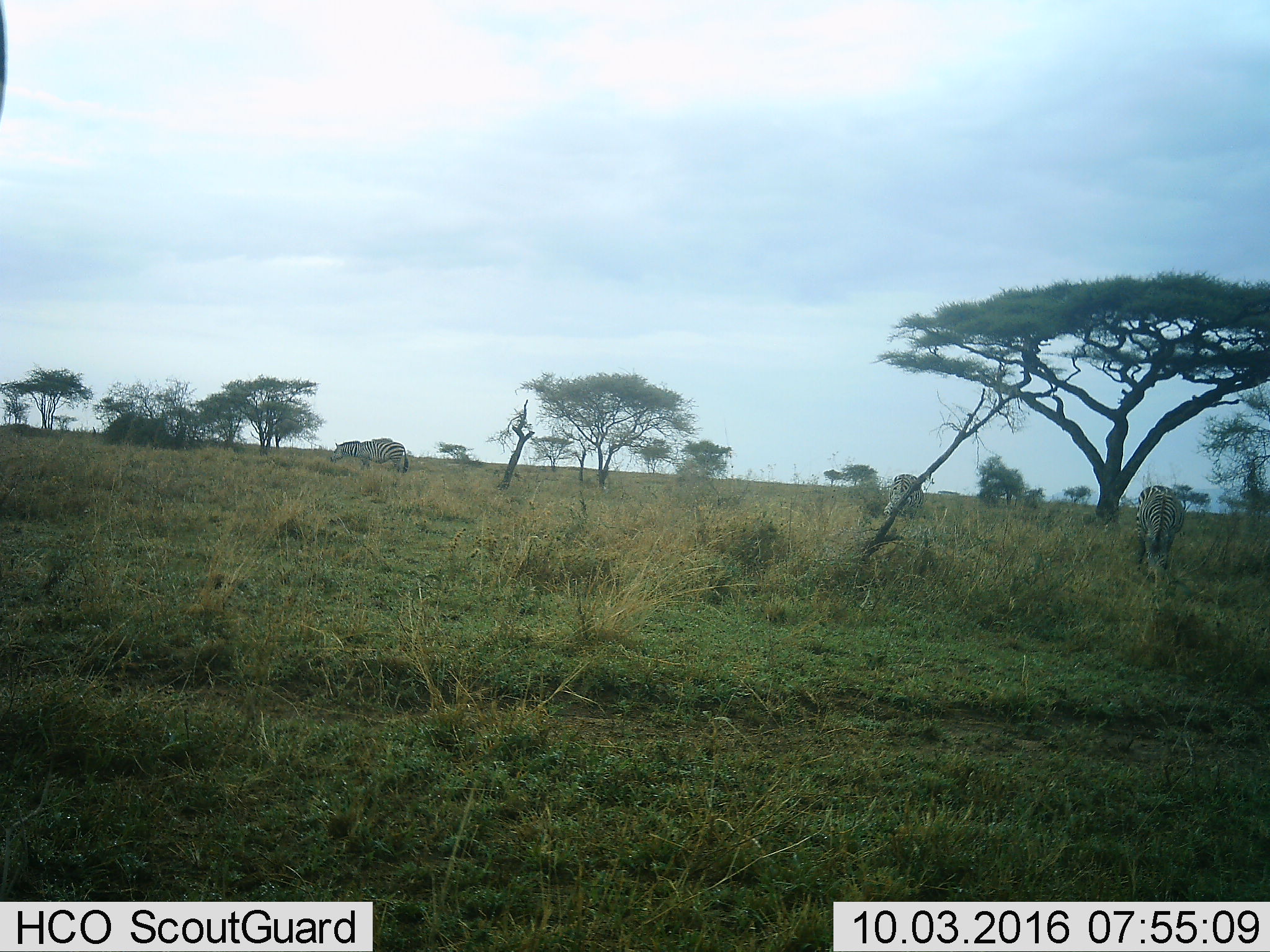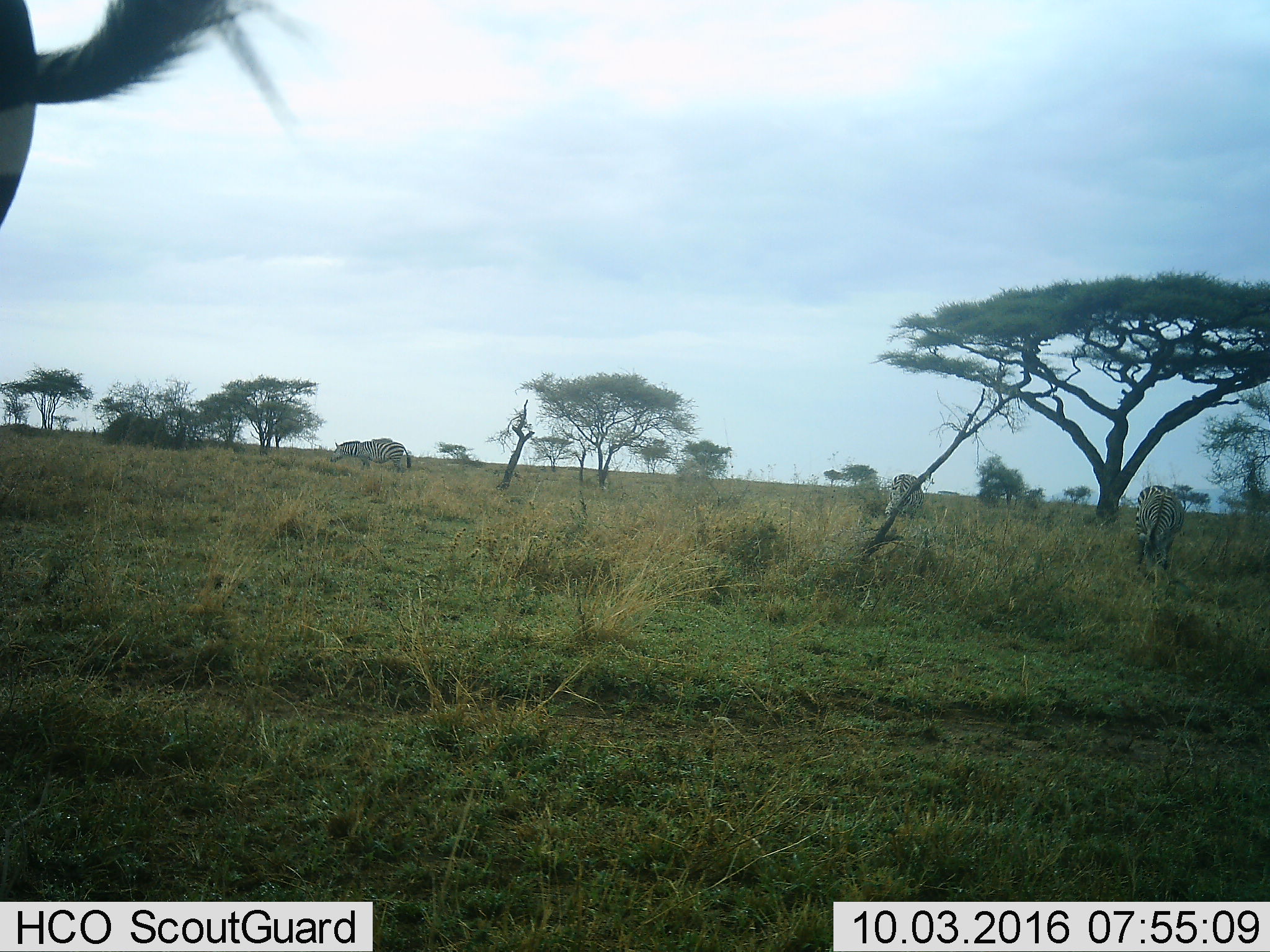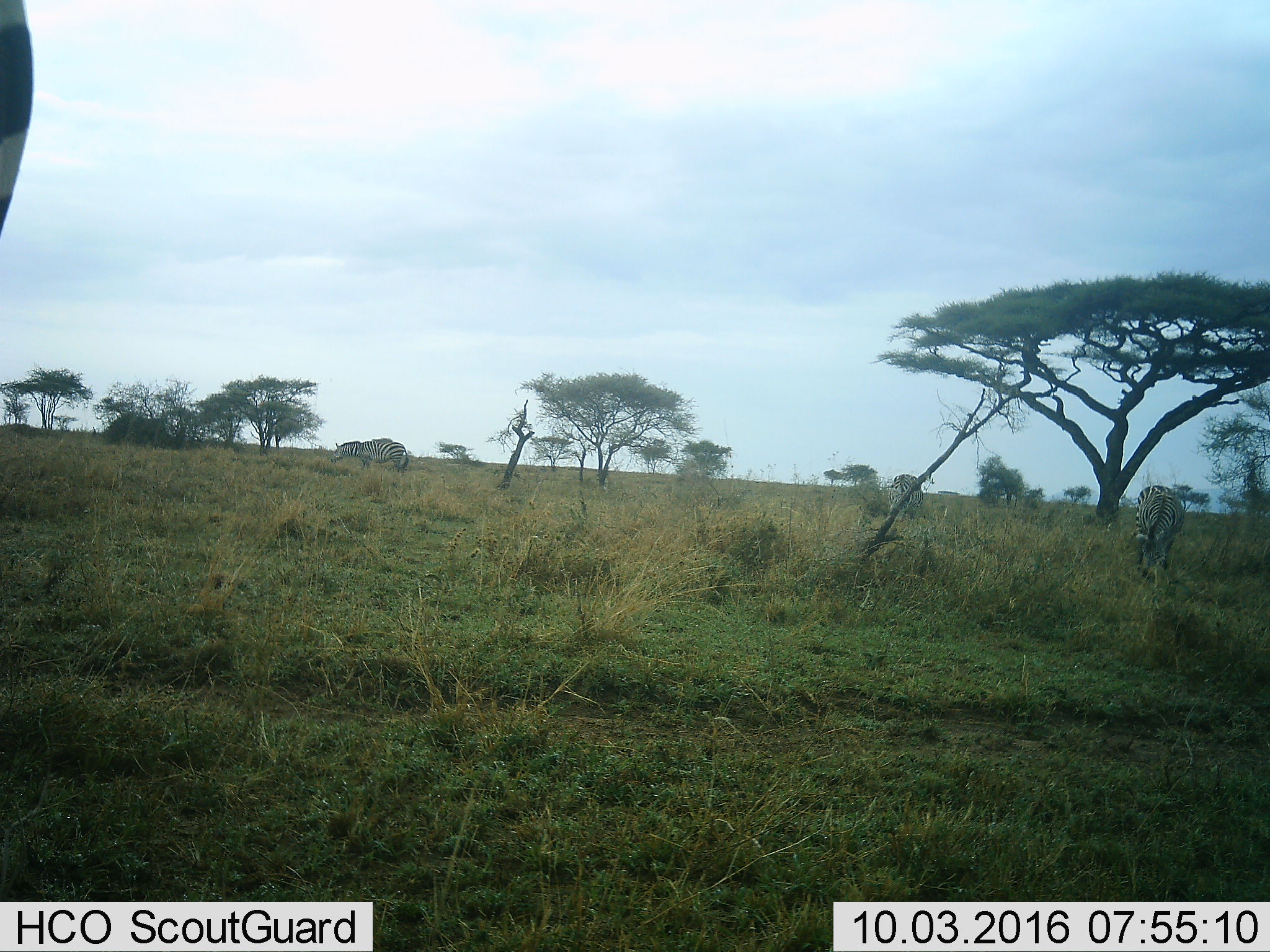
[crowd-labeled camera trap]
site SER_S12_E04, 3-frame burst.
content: unidentified animal